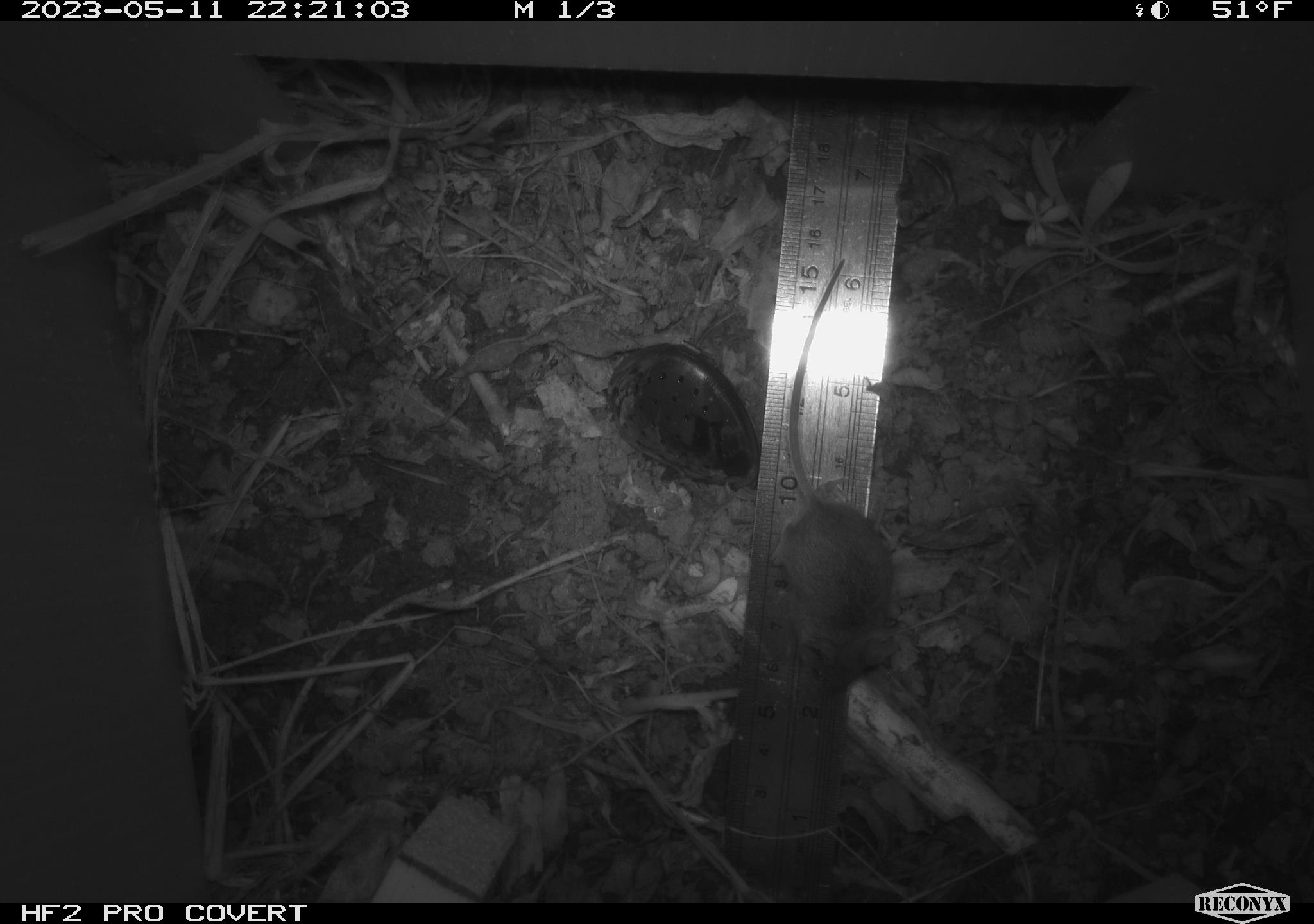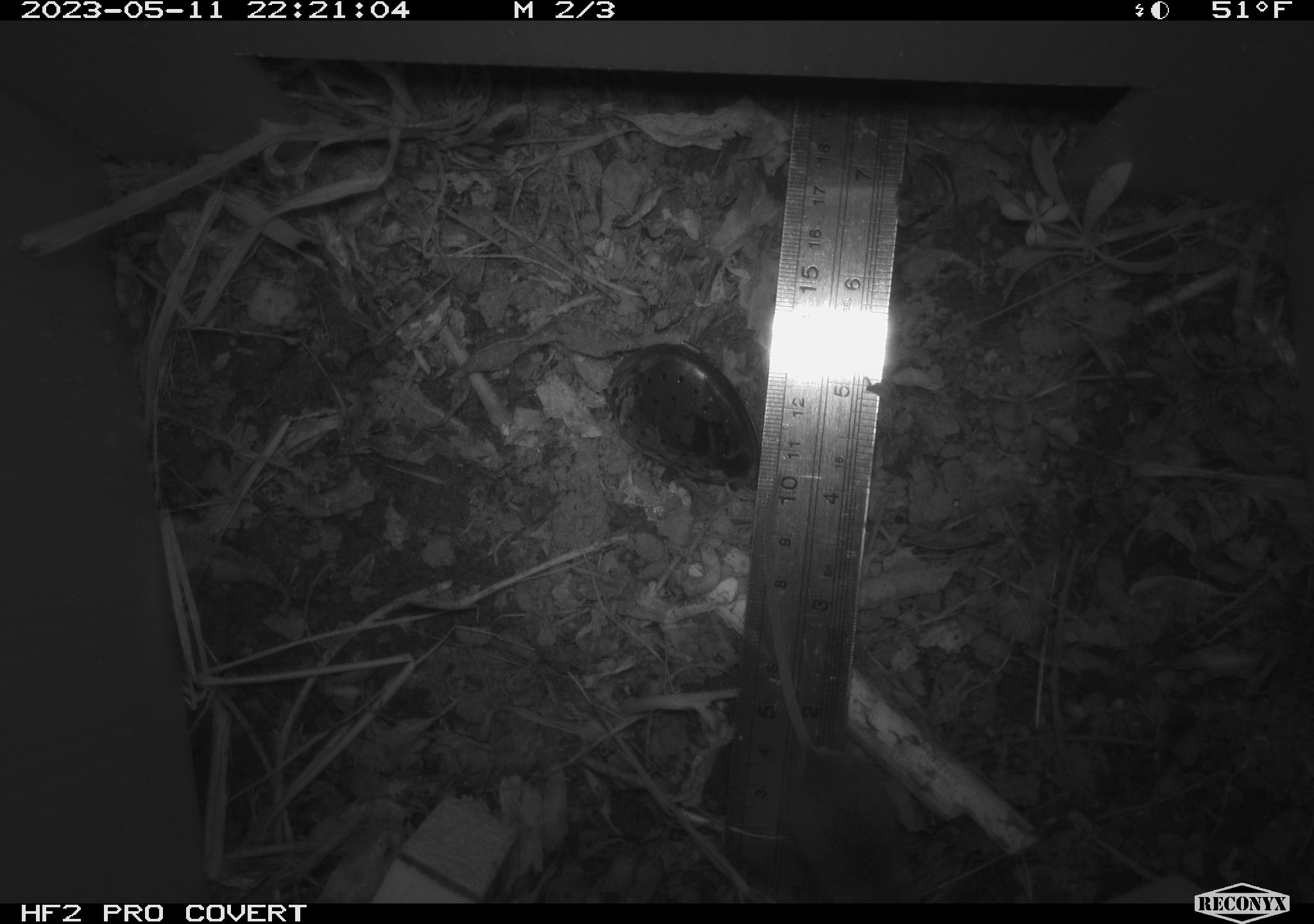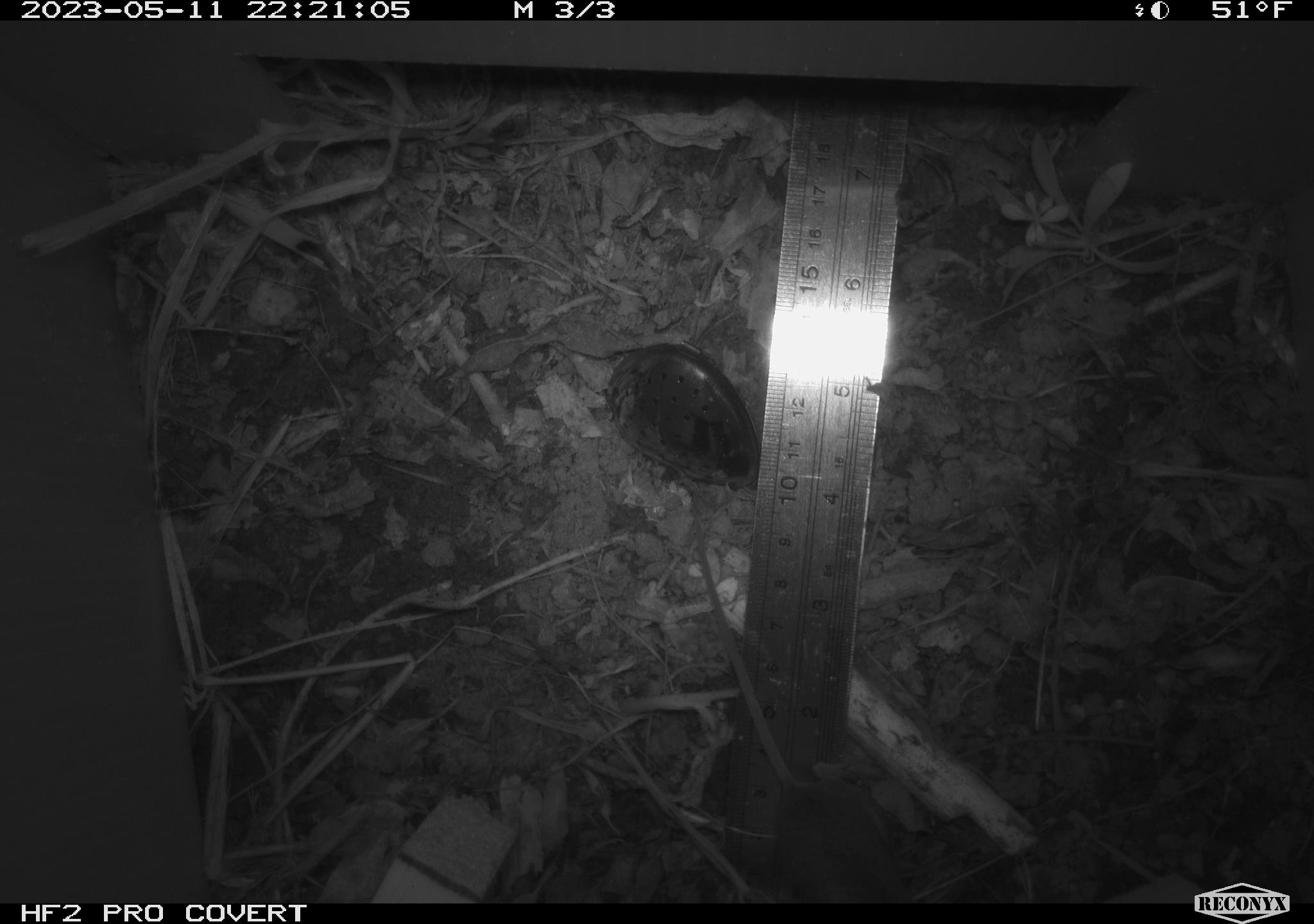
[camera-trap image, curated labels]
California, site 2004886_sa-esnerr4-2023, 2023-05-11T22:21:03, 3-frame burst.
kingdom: Animalia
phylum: Chordata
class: Mammalia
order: Rodentia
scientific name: Rodentia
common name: mouse species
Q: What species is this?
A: Mouse species (Rodentia).